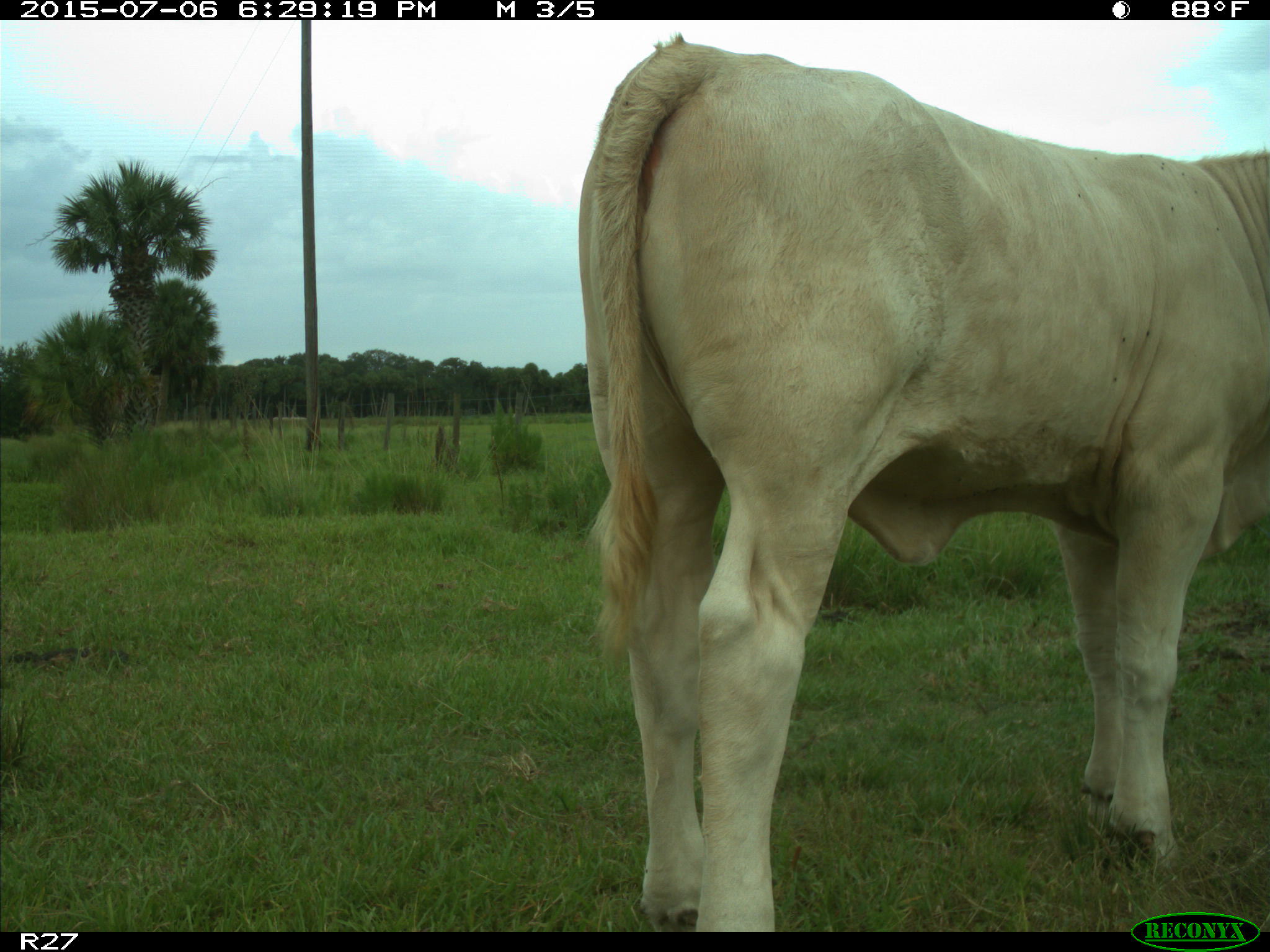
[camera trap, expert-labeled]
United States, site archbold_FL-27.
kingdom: Animalia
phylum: Chordata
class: Mammalia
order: Artiodactyla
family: Bovidae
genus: Bos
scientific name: Bos taurus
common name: domestic cow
Bos taurus (domestic cow).